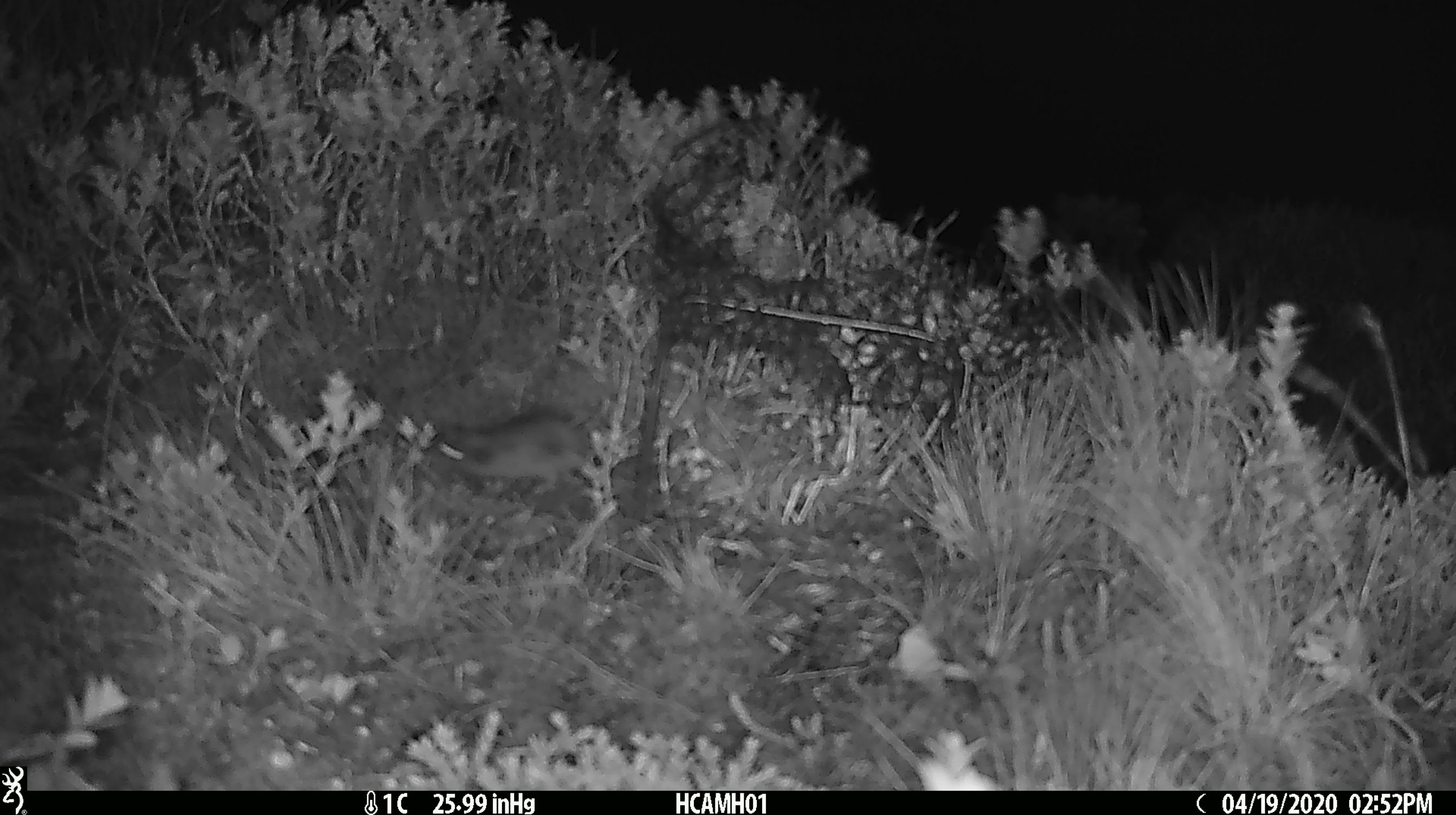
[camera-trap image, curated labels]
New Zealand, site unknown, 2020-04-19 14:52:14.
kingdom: Animalia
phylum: Chordata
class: Mammalia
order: Rodentia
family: Muridae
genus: Mus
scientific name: Mus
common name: mouse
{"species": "mouse (Mus)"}